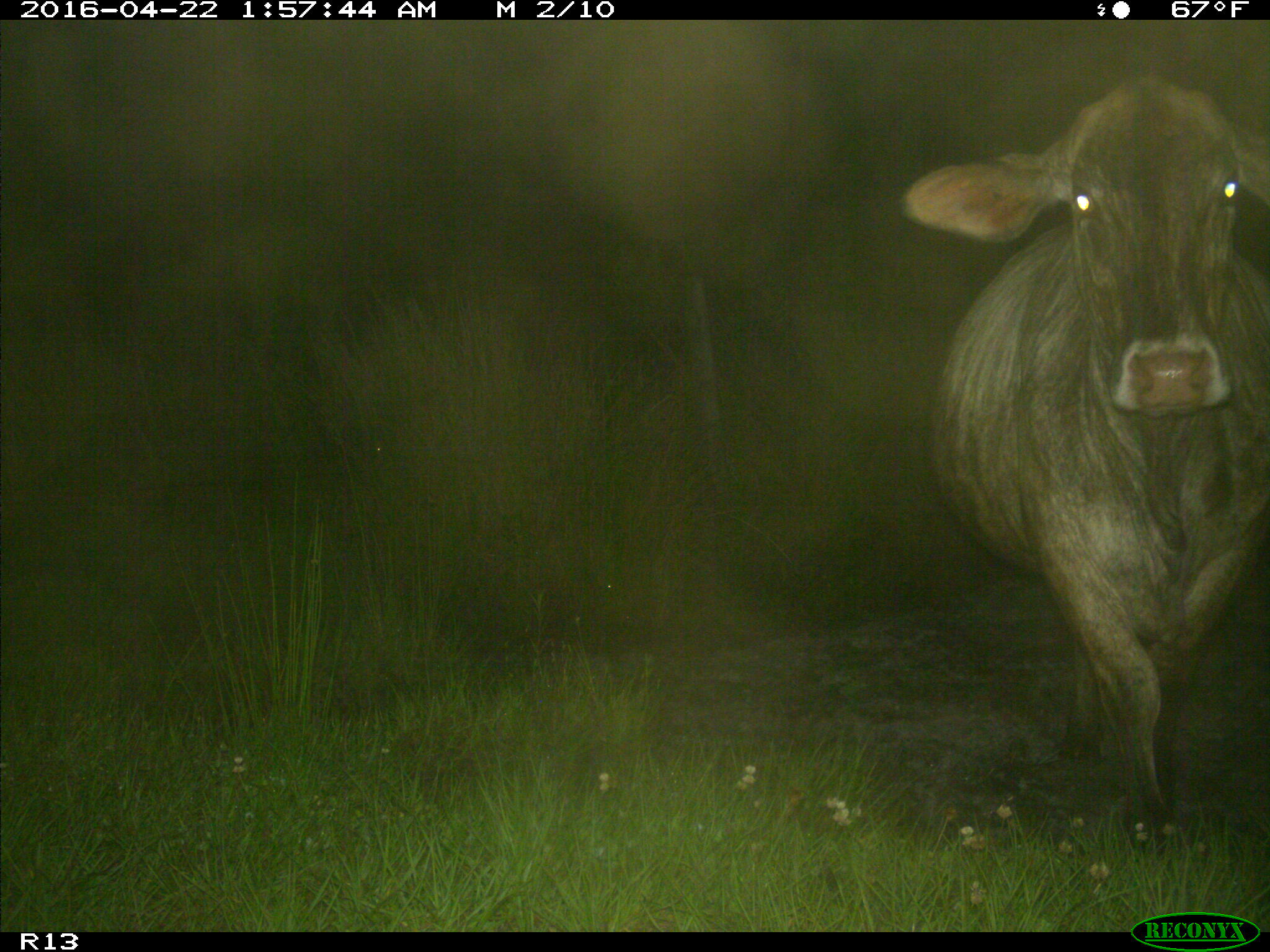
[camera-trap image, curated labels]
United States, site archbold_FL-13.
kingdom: Animalia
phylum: Chordata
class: Mammalia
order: Artiodactyla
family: Bovidae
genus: Bos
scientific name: Bos taurus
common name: domestic cow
Bos taurus (domestic cow).